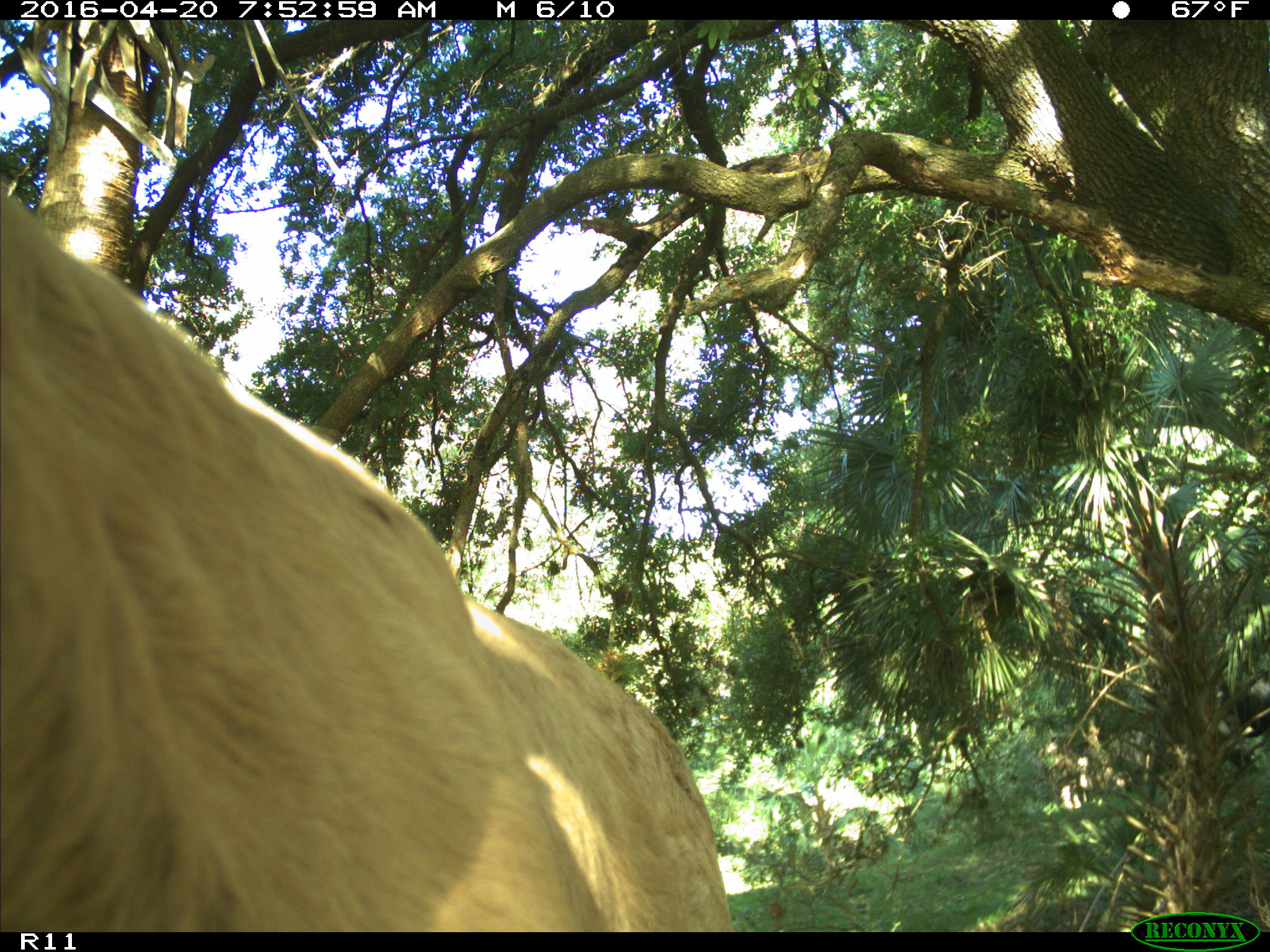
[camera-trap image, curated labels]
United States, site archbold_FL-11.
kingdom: Animalia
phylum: Chordata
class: Mammalia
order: Artiodactyla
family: Bovidae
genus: Bos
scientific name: Bos taurus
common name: domestic cow